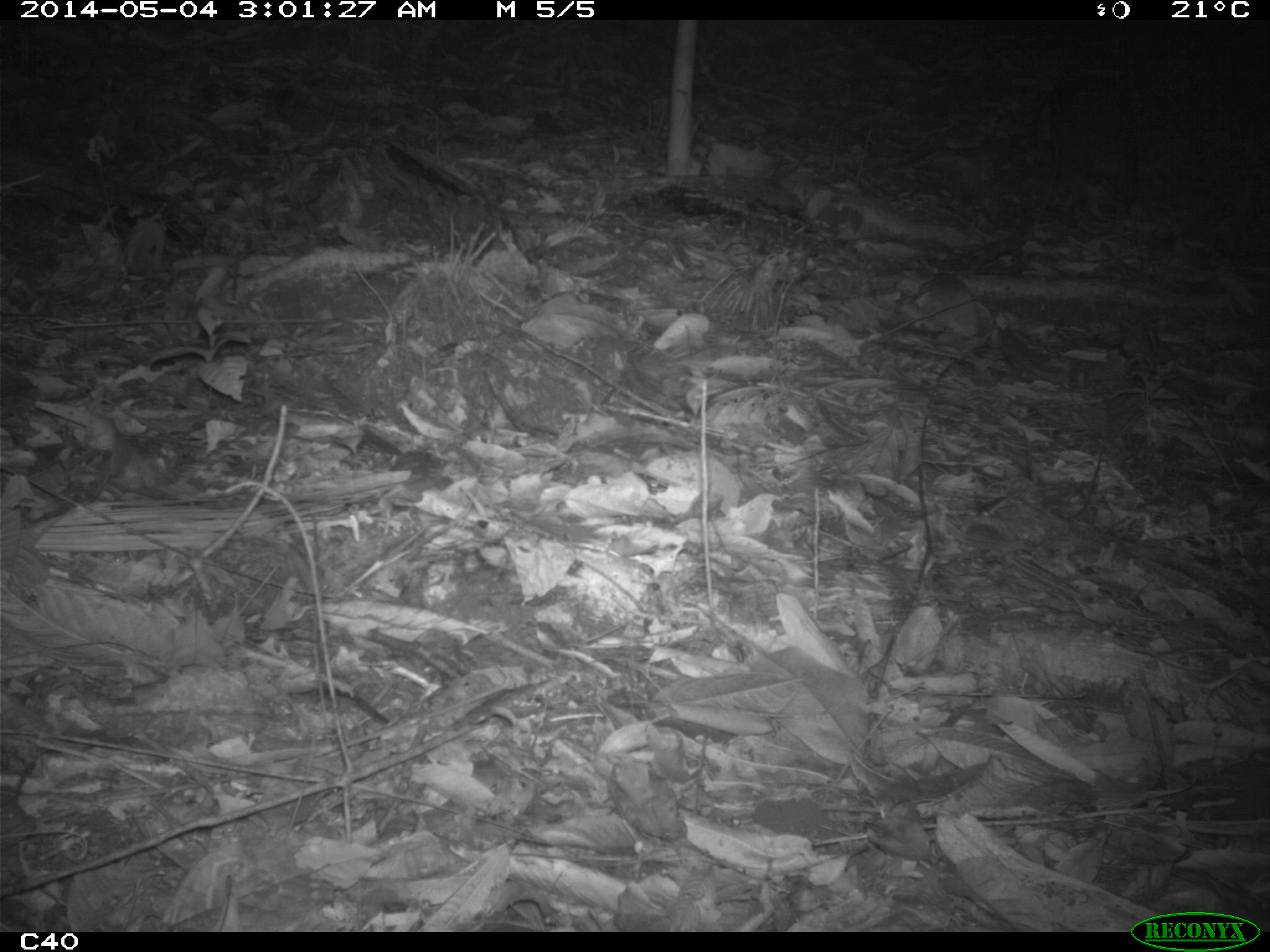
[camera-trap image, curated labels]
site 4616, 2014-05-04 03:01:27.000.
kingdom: Animalia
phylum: Chordata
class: Mammalia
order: Rodentia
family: Cuniculidae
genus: Cuniculus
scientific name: Cuniculus paca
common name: spotted paca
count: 1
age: adult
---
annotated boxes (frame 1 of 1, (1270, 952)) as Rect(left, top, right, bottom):
cuniculus paca: Rect(1029, 70, 1146, 218)